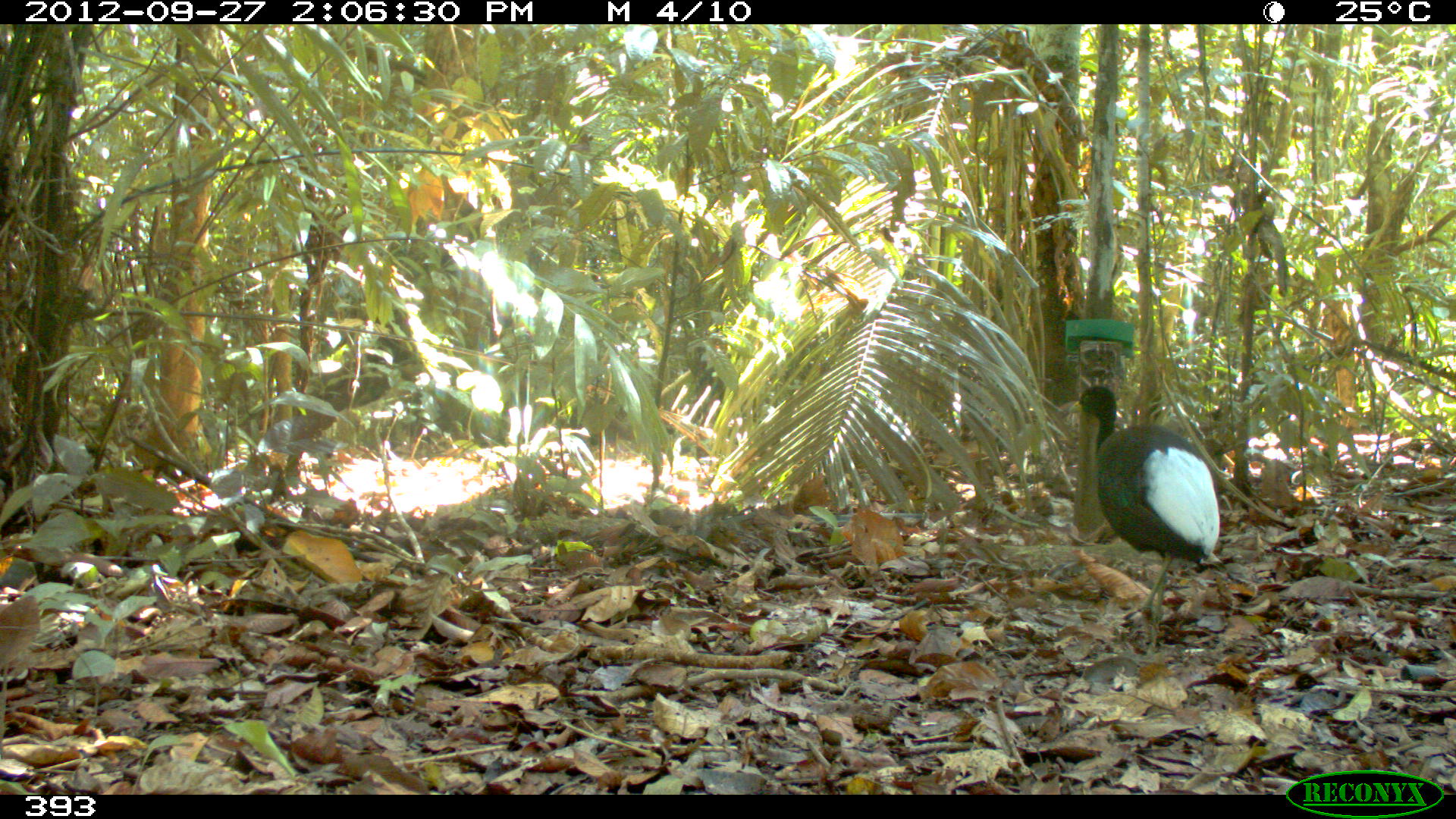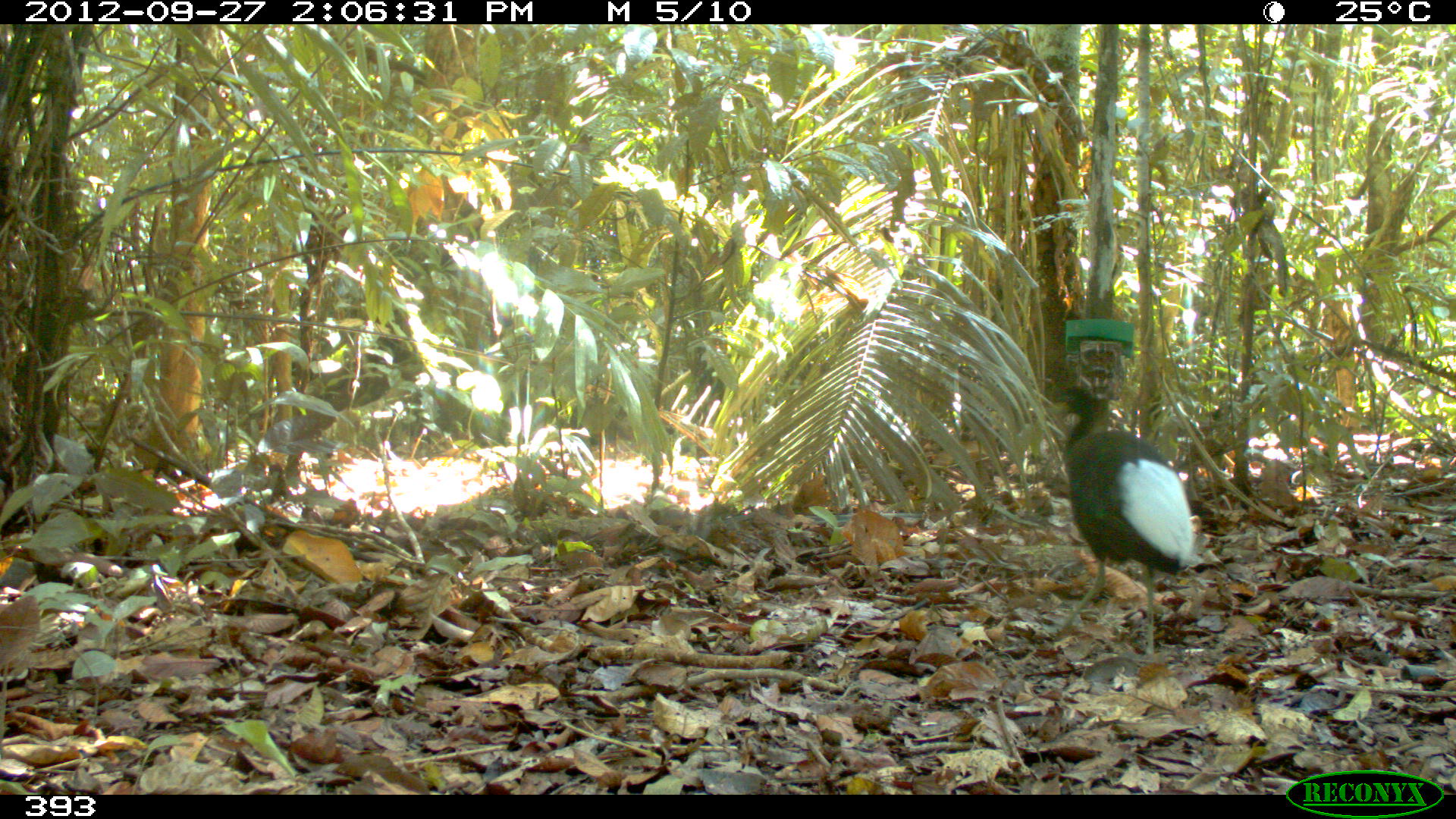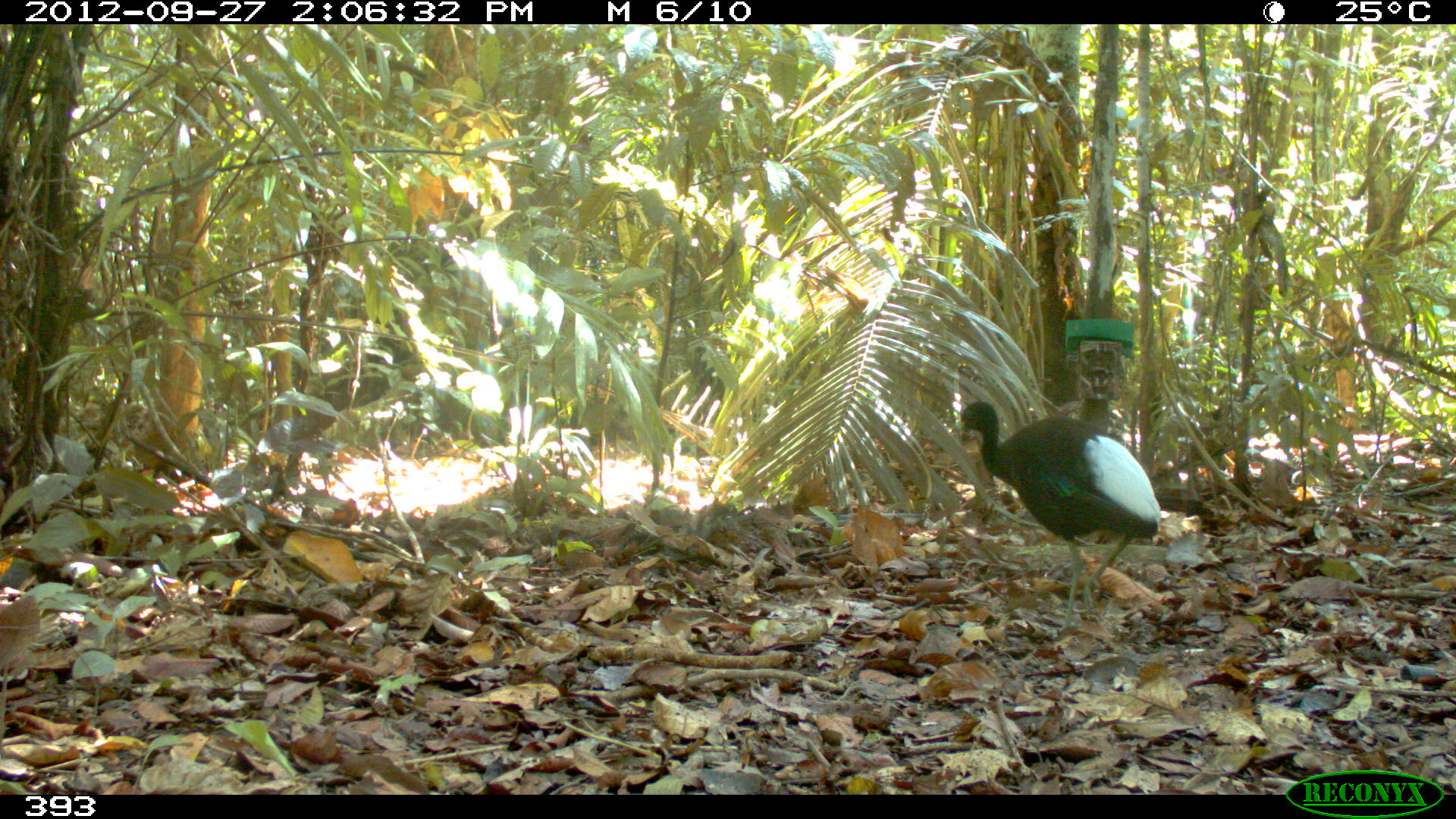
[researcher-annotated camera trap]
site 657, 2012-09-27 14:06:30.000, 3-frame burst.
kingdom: Animalia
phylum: Chordata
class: Aves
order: Gruiformes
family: Psophiidae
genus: Psophia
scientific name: Psophia leucoptera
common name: pale-winged trumpeter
Psophia leucoptera (pale-winged trumpeter).